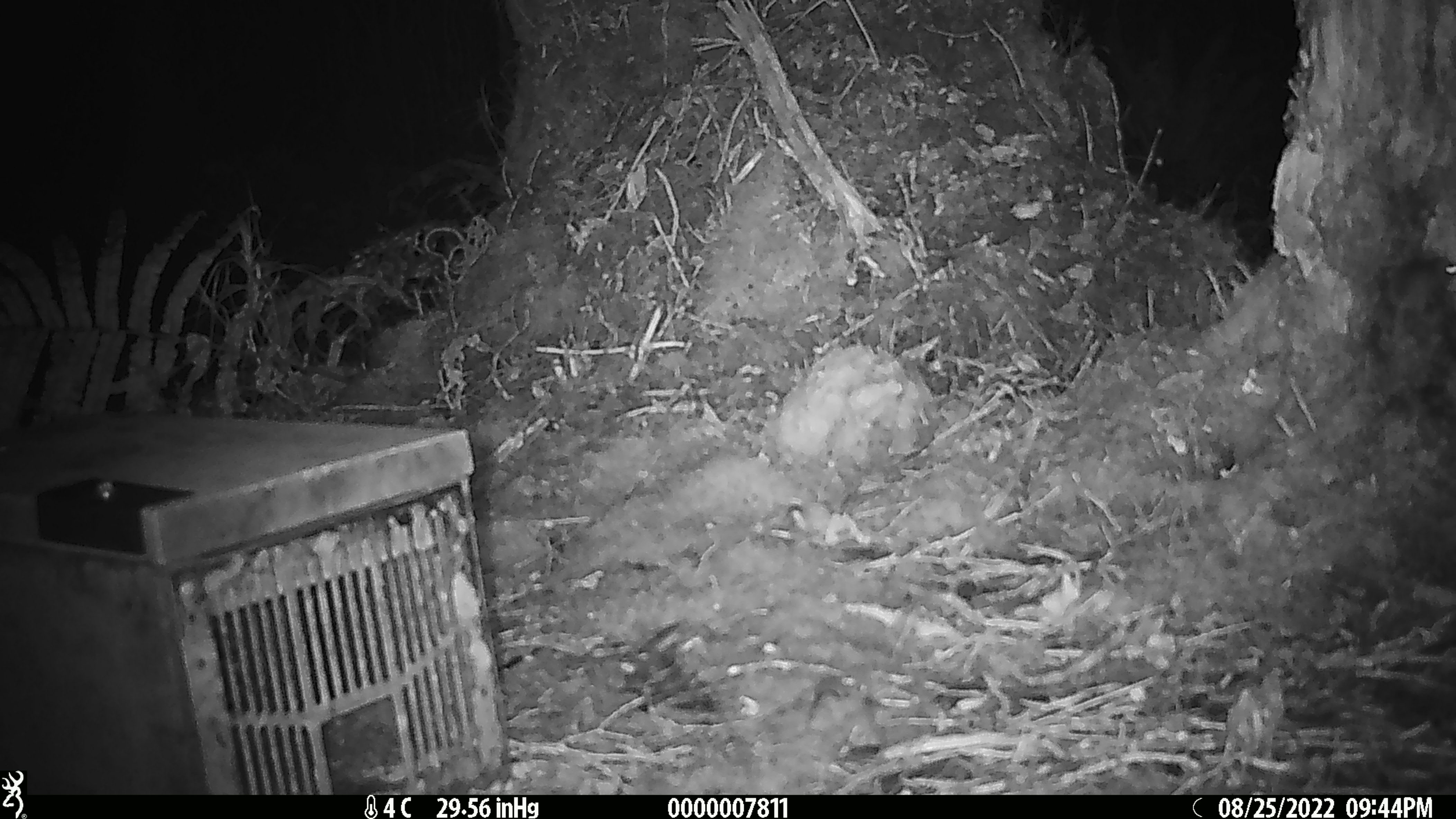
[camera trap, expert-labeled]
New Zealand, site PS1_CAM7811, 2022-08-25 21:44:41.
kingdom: Animalia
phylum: Chordata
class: Mammalia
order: Rodentia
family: Muridae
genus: Mus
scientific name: Mus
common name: mouse